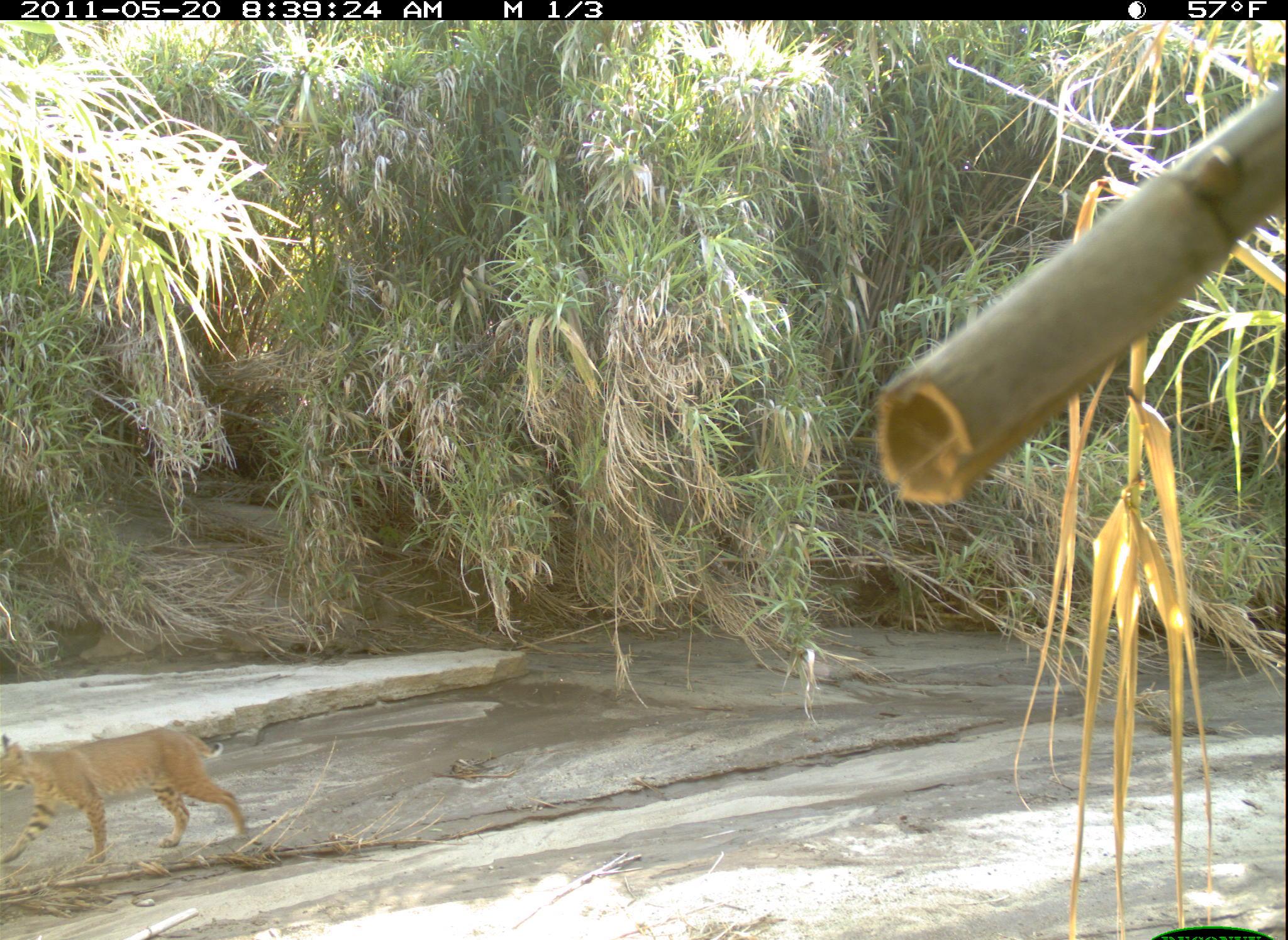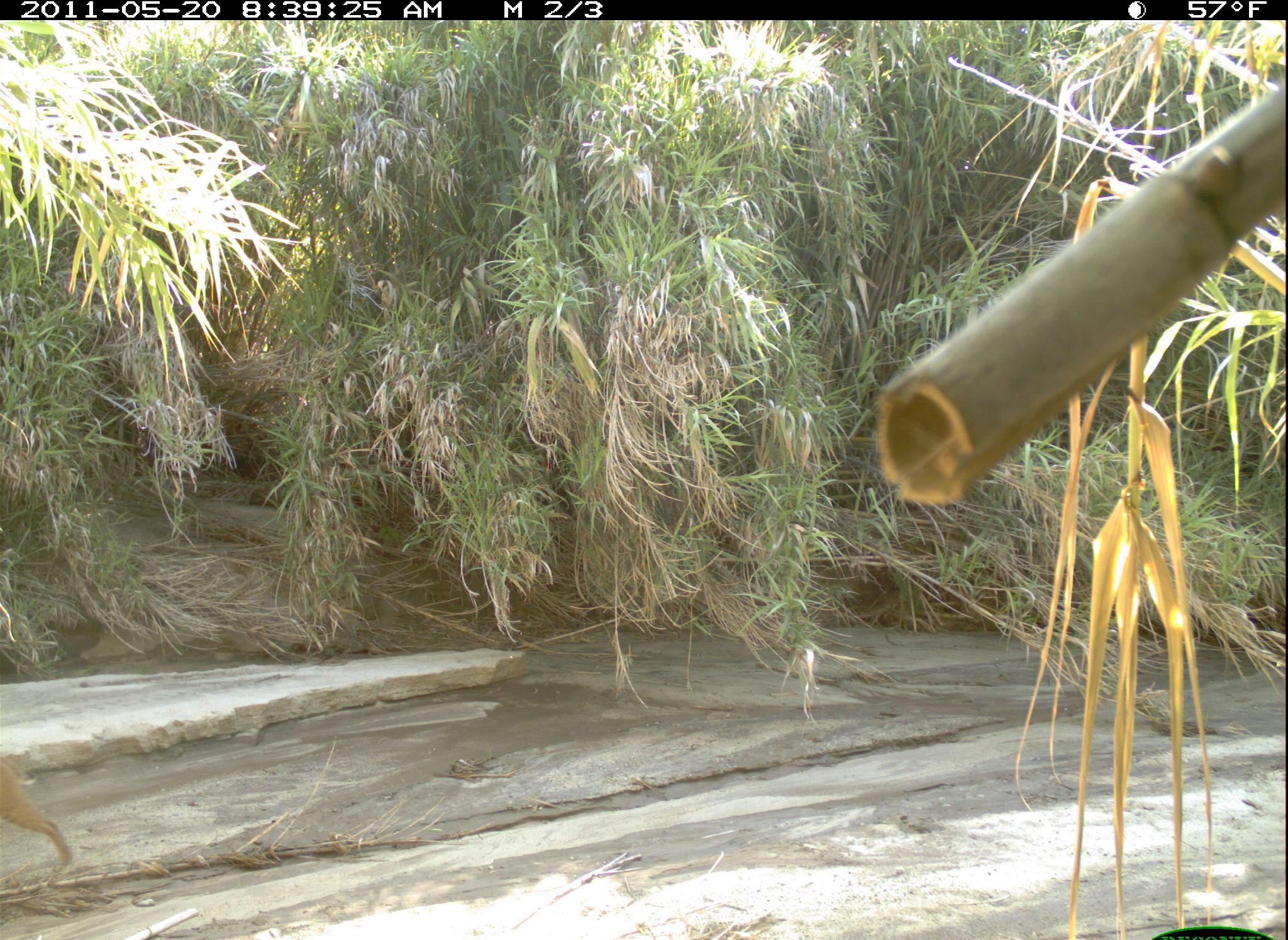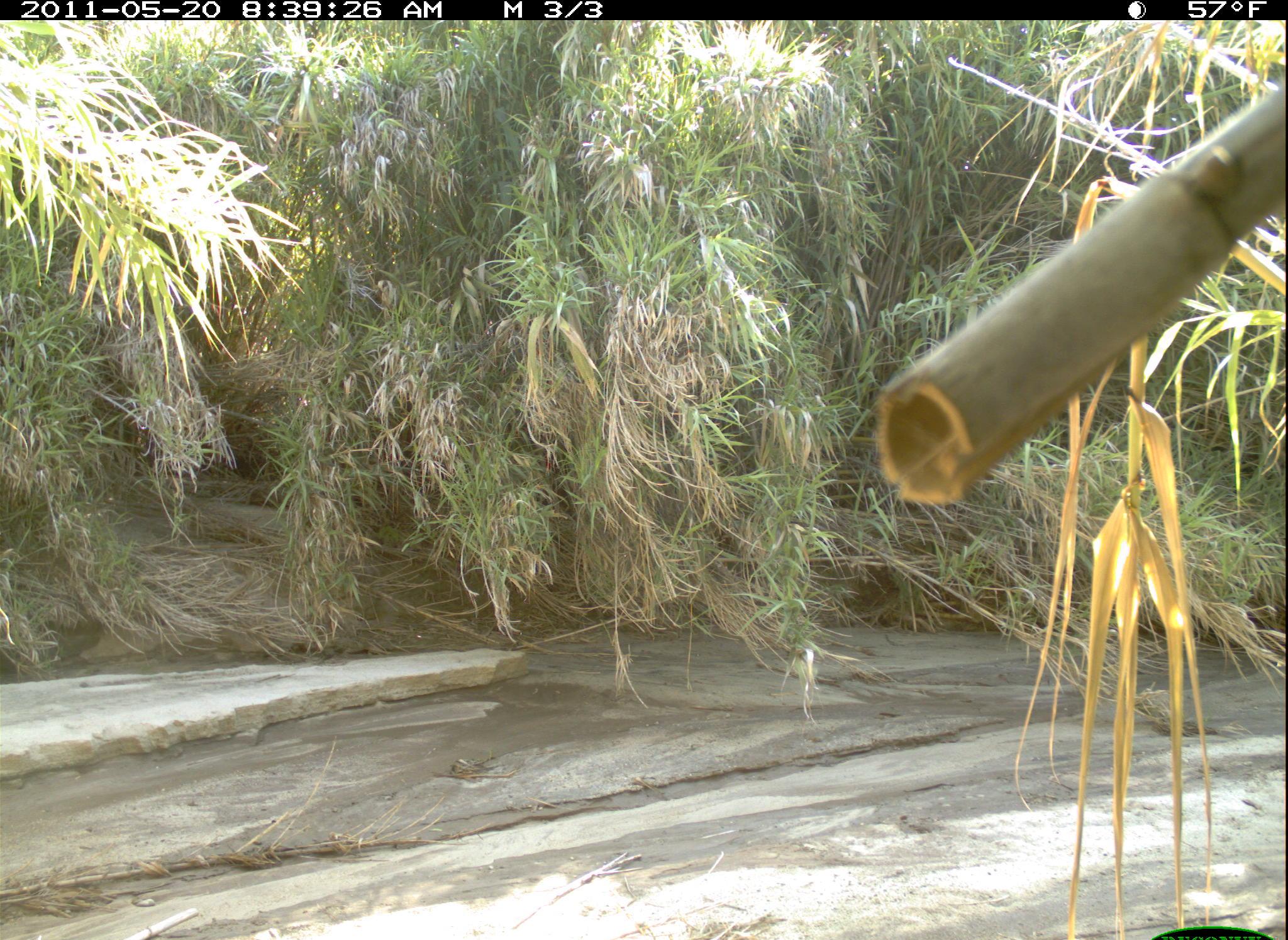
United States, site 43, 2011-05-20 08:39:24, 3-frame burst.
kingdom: Animalia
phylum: Chordata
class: Mammalia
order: Carnivora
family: Felidae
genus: Lynx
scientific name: Lynx rufus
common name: bobcat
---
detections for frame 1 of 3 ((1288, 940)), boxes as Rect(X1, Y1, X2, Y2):
bobcat: Rect(3, 717, 270, 870)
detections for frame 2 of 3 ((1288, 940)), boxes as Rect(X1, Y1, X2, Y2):
bobcat: Rect(0, 746, 93, 892)